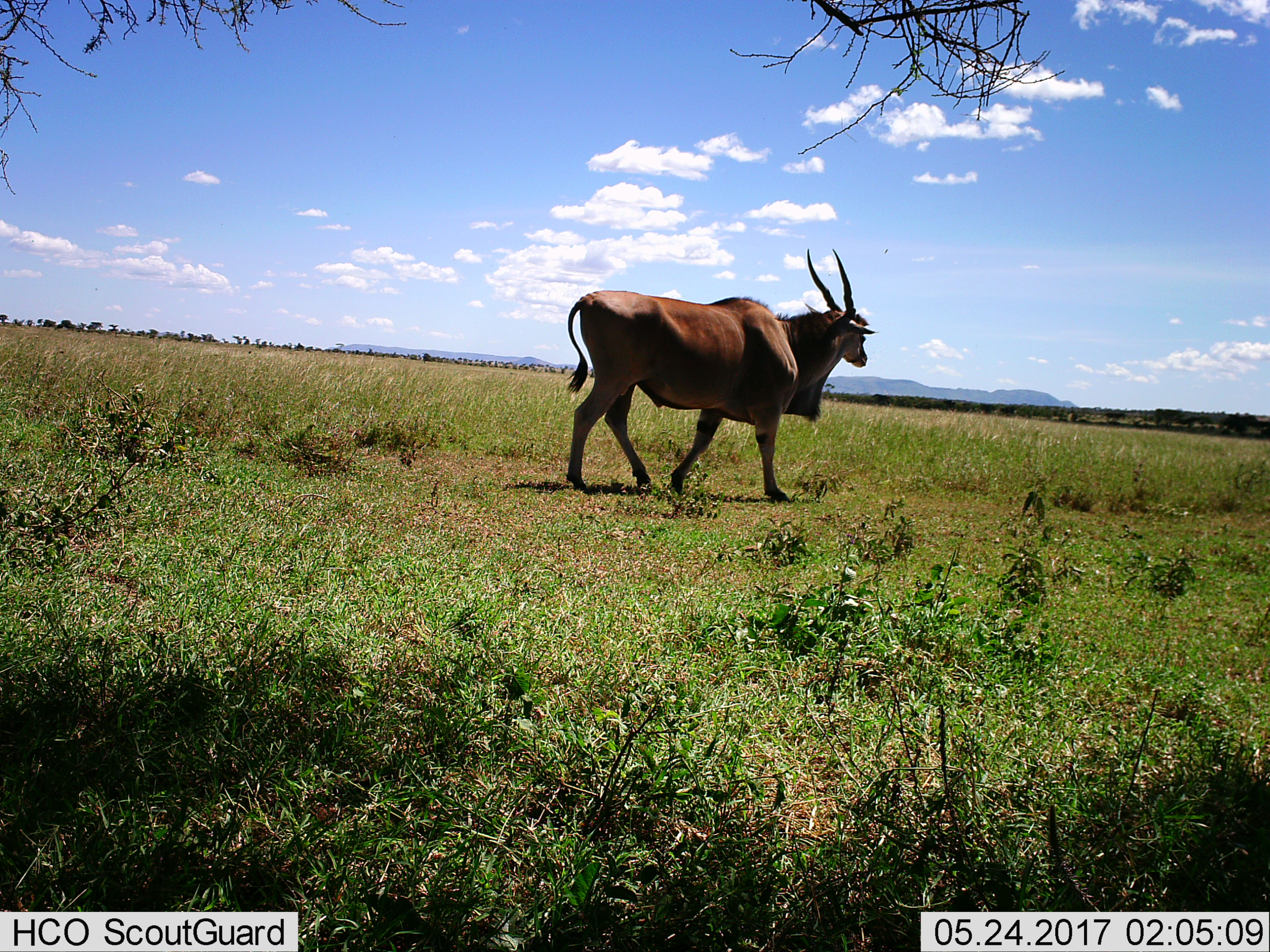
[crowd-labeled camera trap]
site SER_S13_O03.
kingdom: Animalia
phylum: Chordata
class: Mammalia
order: Artiodactyla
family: Bovidae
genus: Tragelaphus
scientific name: Tragelaphus oryx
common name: eland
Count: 1.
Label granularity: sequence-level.